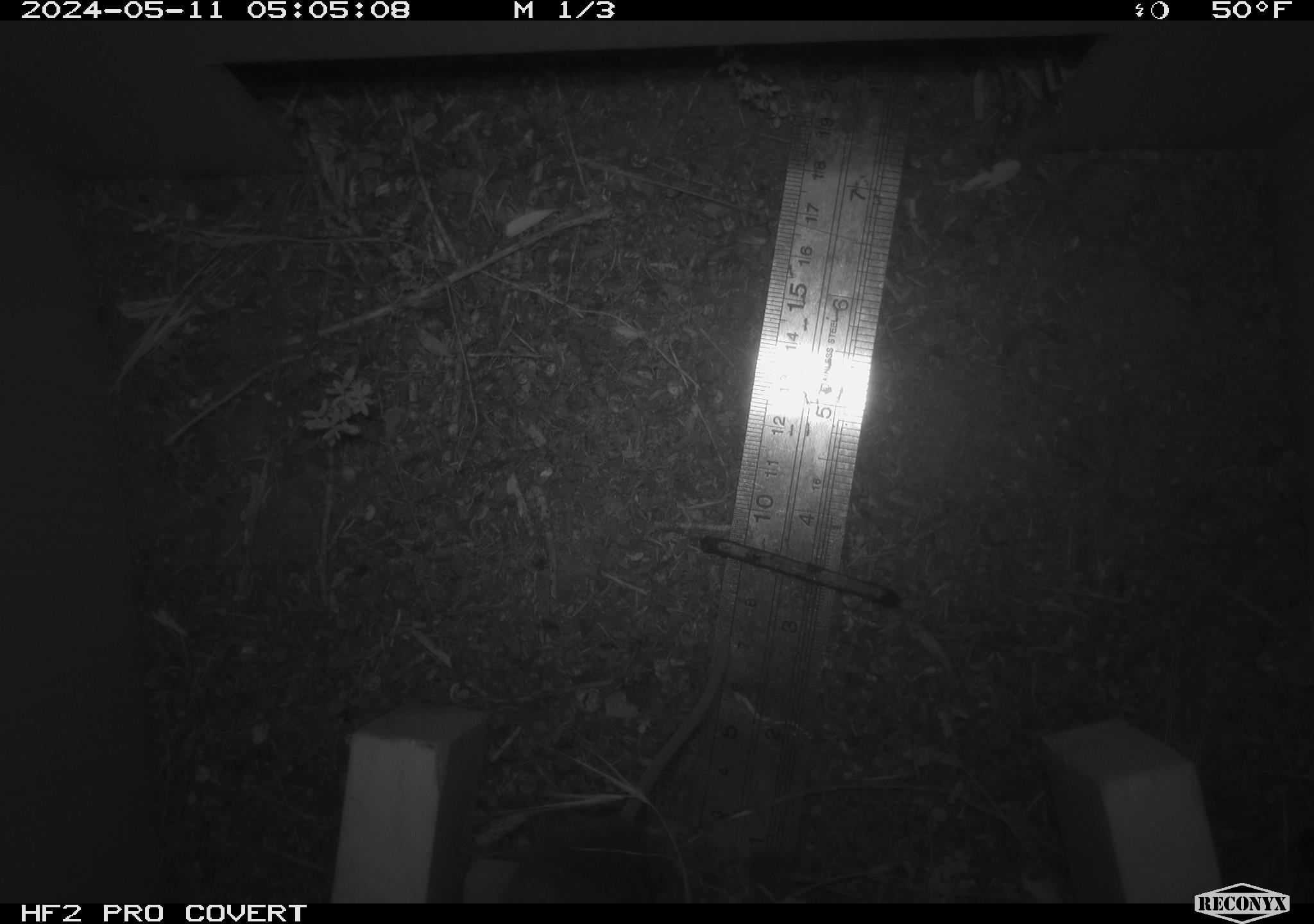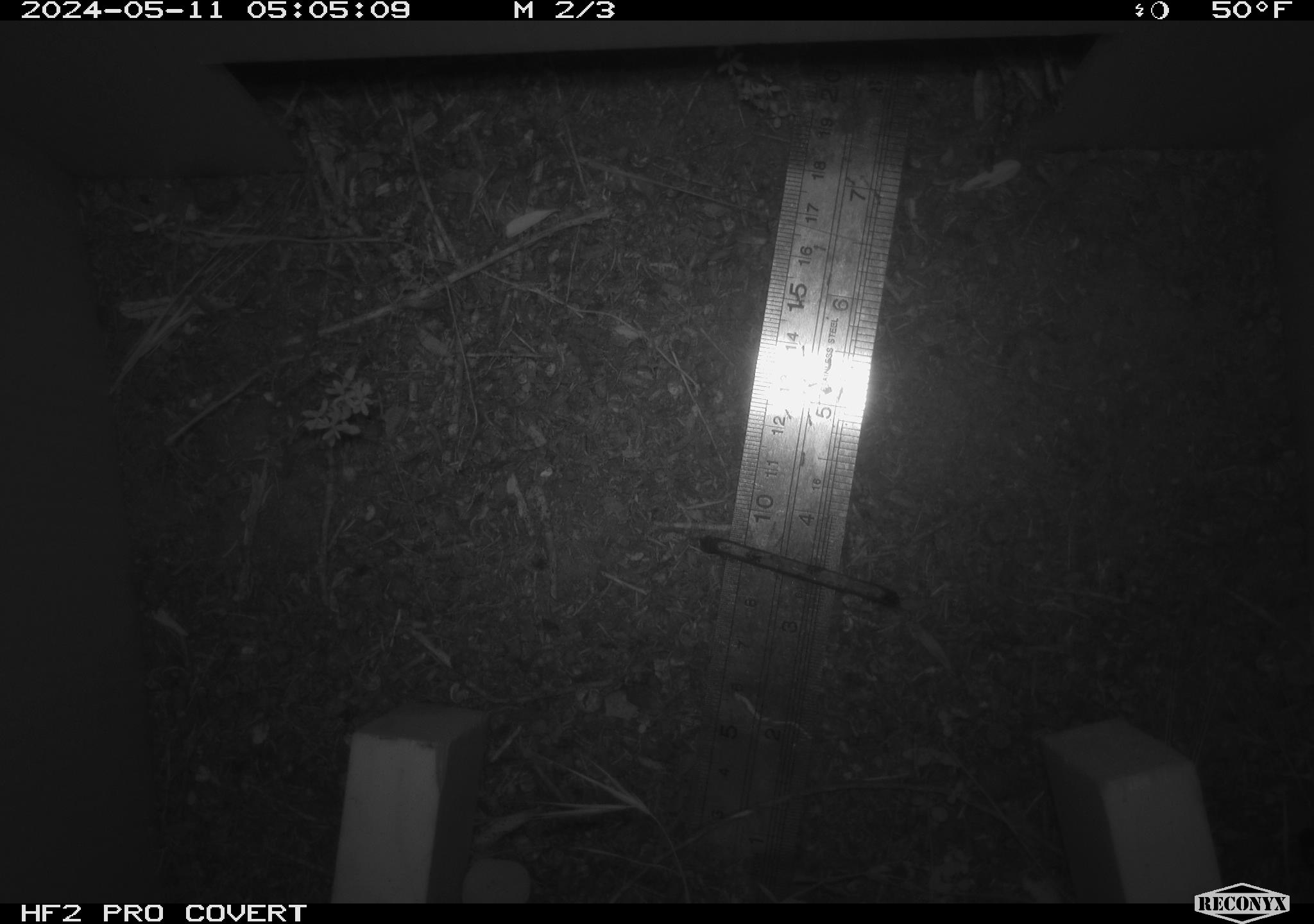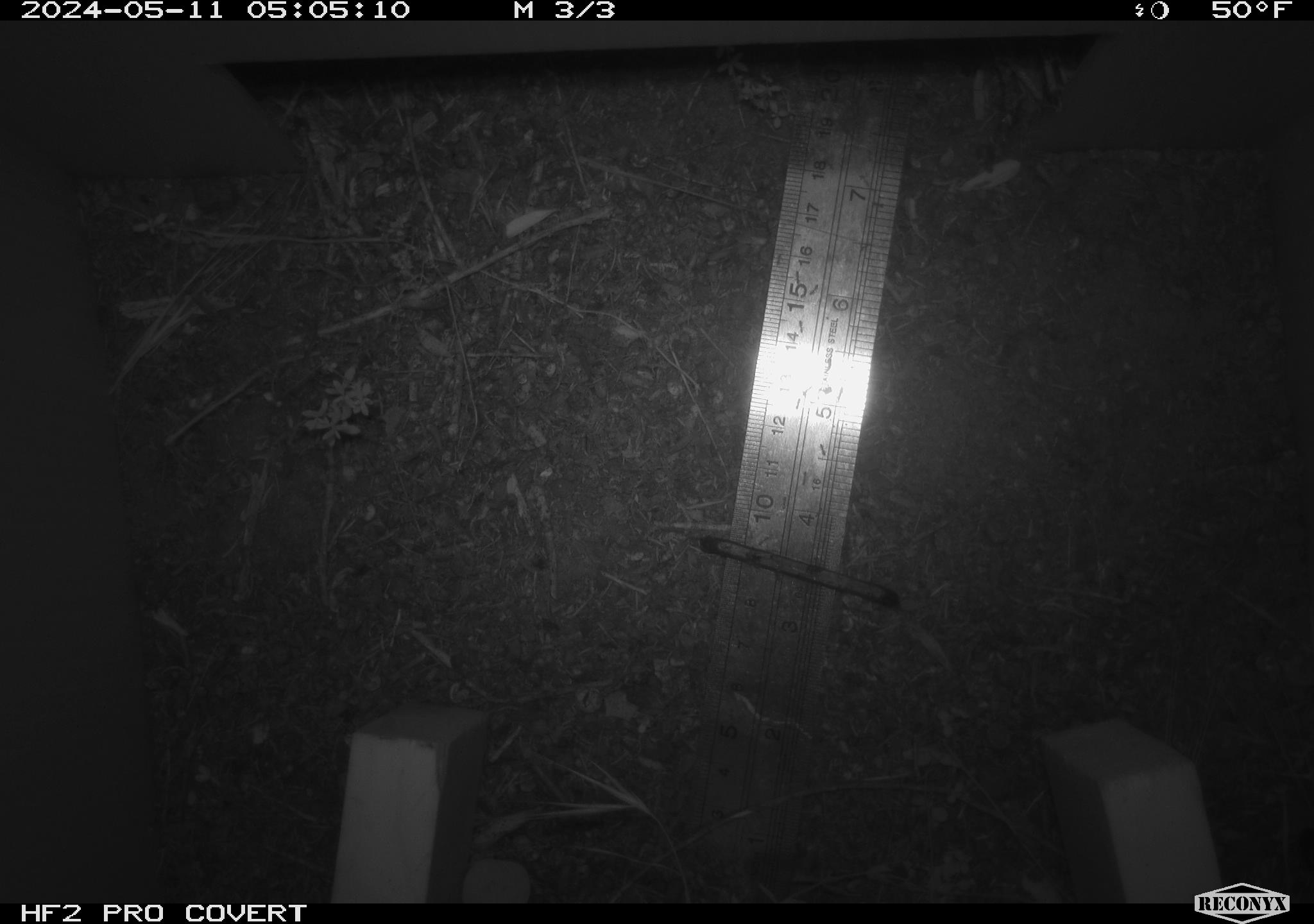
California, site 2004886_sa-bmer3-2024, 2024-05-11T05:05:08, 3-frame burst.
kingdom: Animalia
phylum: Chordata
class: Mammalia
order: Rodentia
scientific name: Rodentia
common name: mouse species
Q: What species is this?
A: Mouse species (Rodentia).